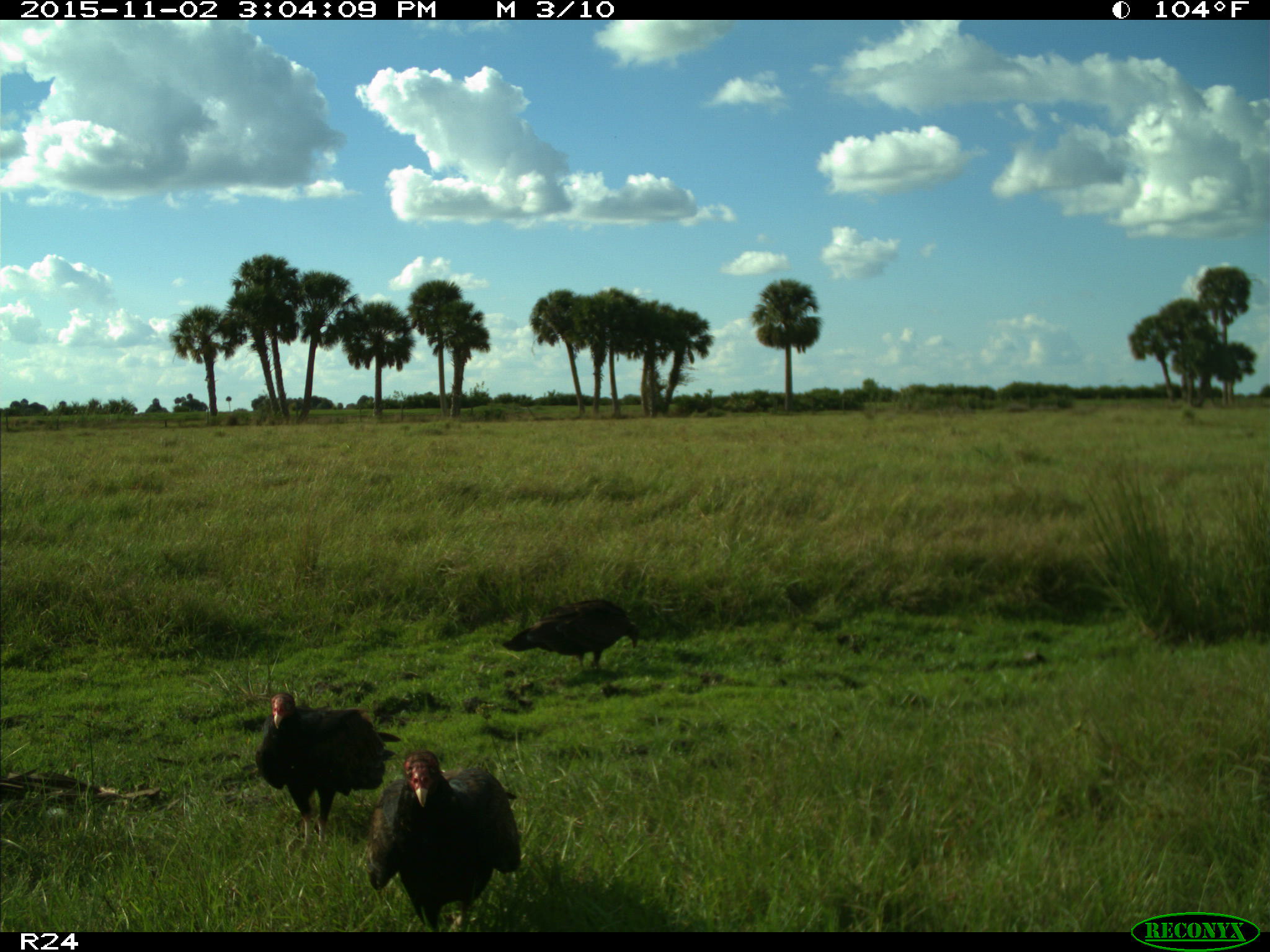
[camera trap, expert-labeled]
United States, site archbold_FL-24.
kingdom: Animalia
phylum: Chordata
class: Aves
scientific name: Aves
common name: birds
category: unidentified bird